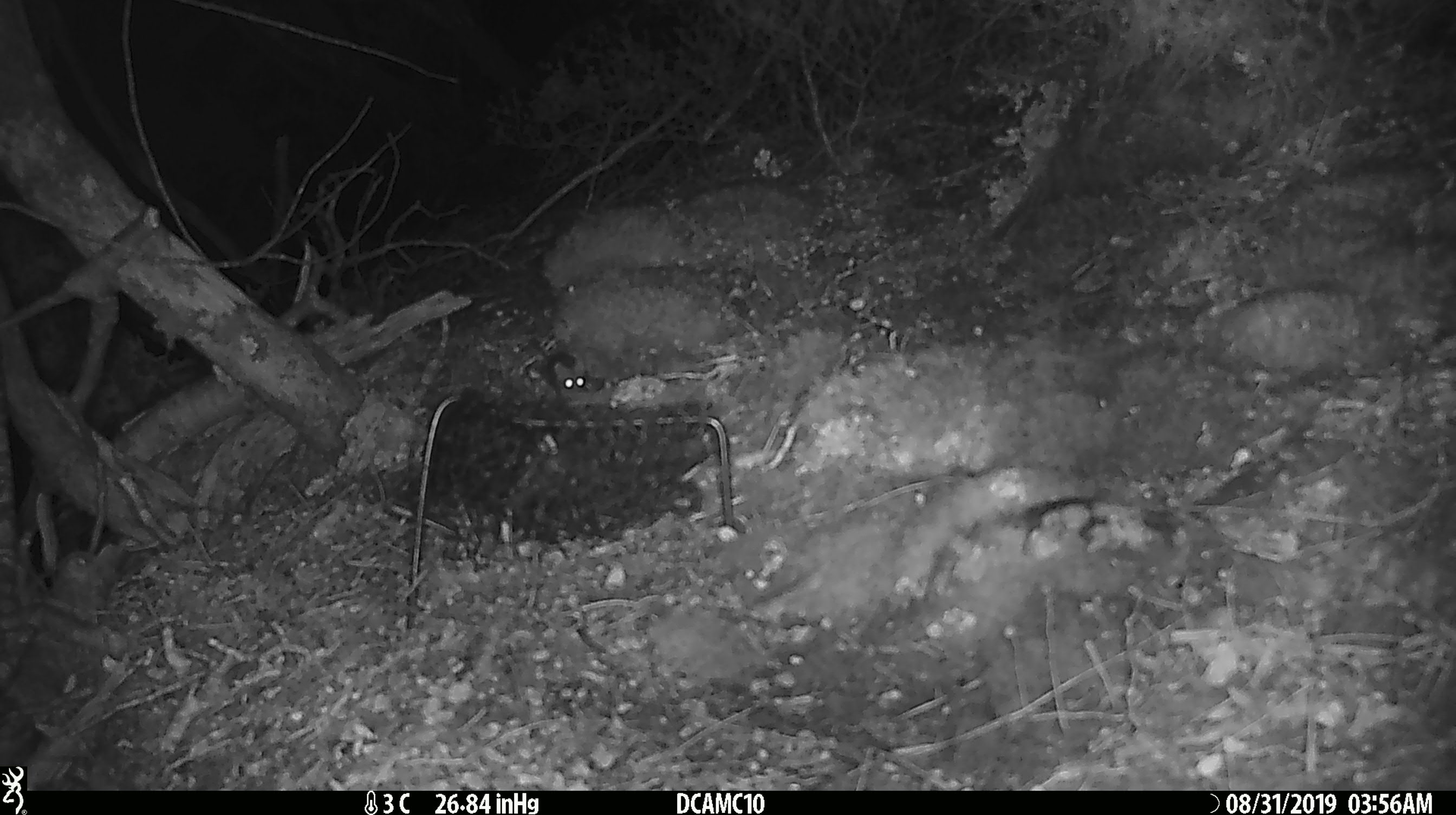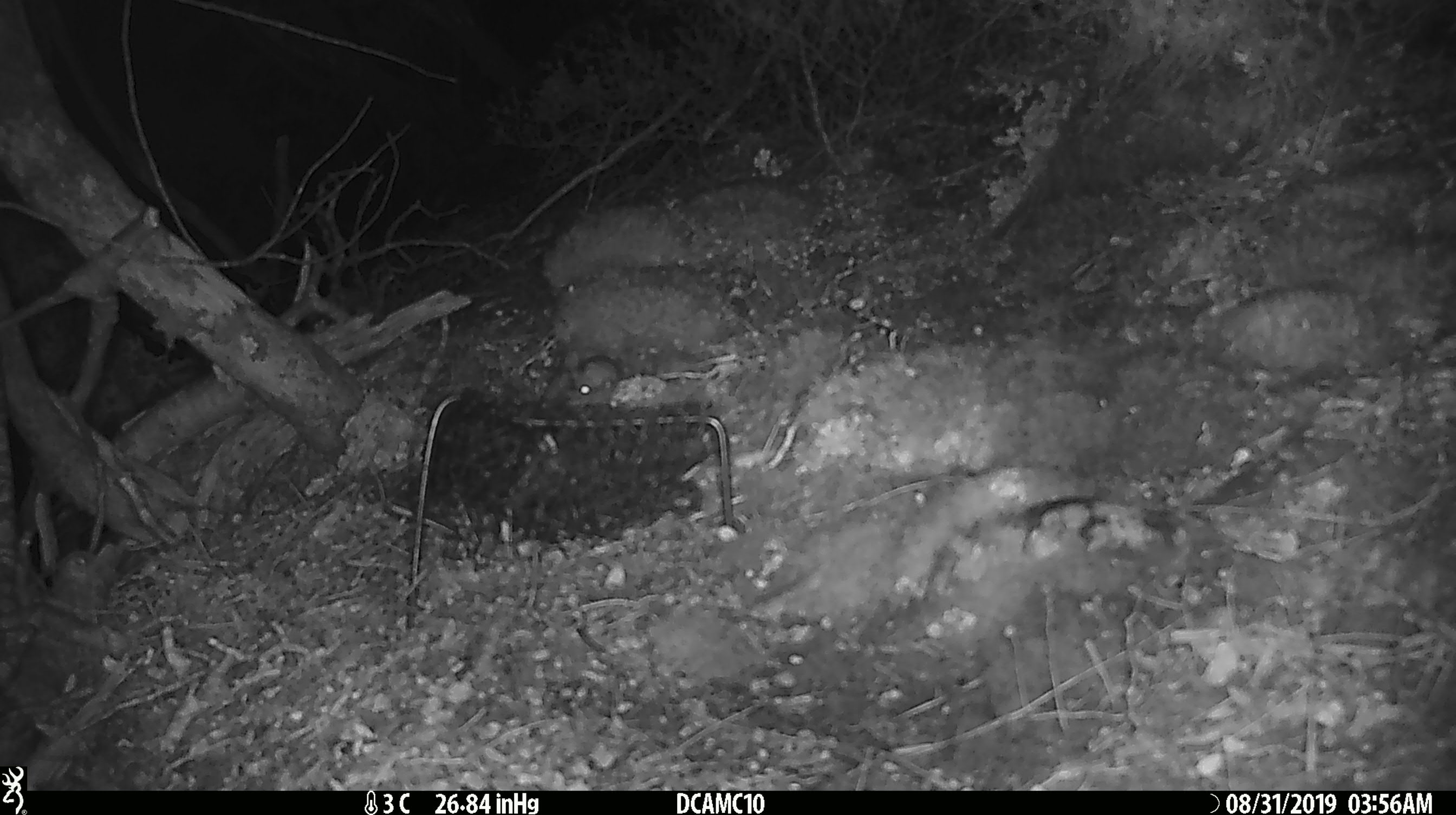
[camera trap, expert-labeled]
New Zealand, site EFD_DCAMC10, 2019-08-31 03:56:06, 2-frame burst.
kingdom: Animalia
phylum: Chordata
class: Mammalia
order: Rodentia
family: Muridae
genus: Mus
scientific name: Mus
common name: mouse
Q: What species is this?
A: Mouse (Mus).